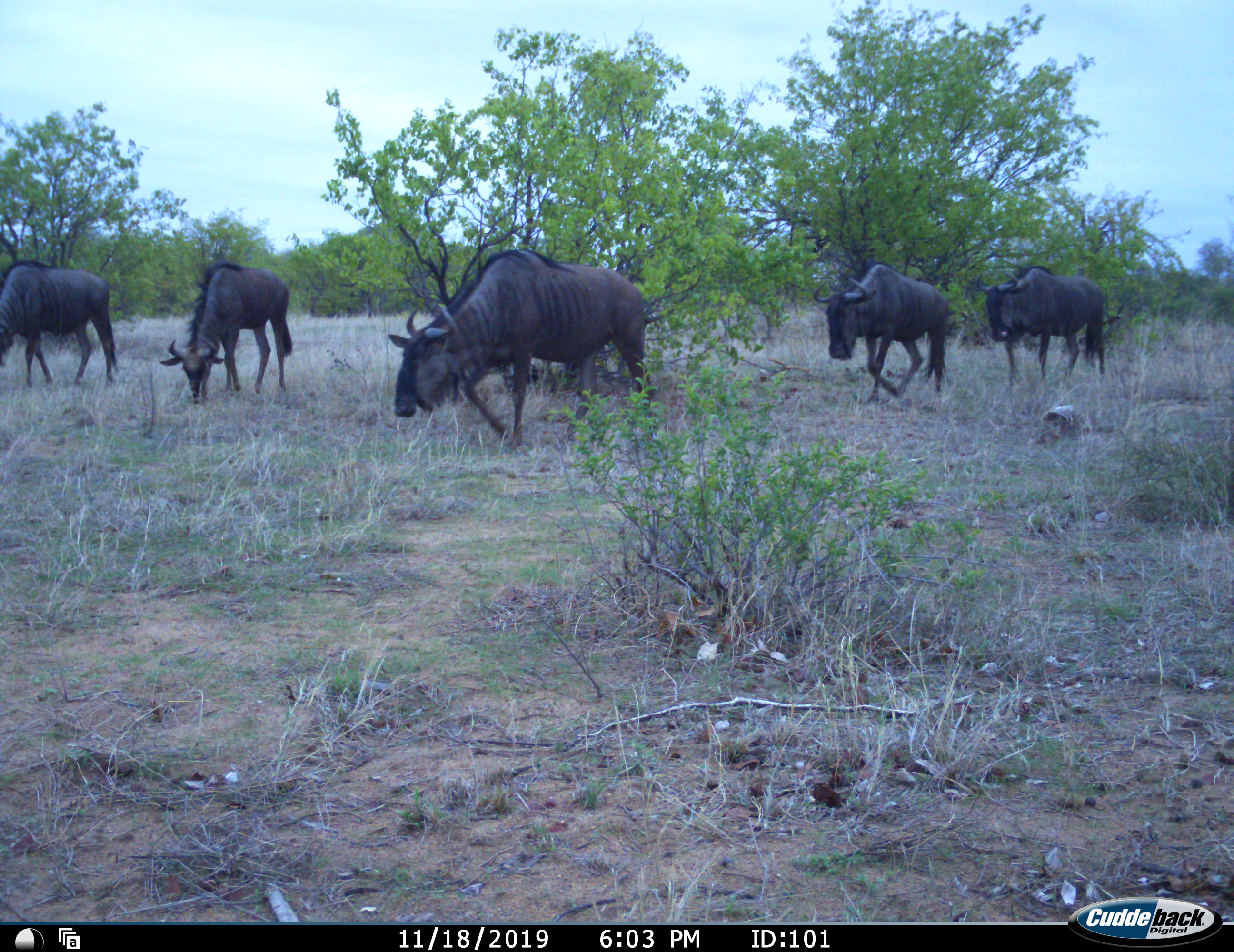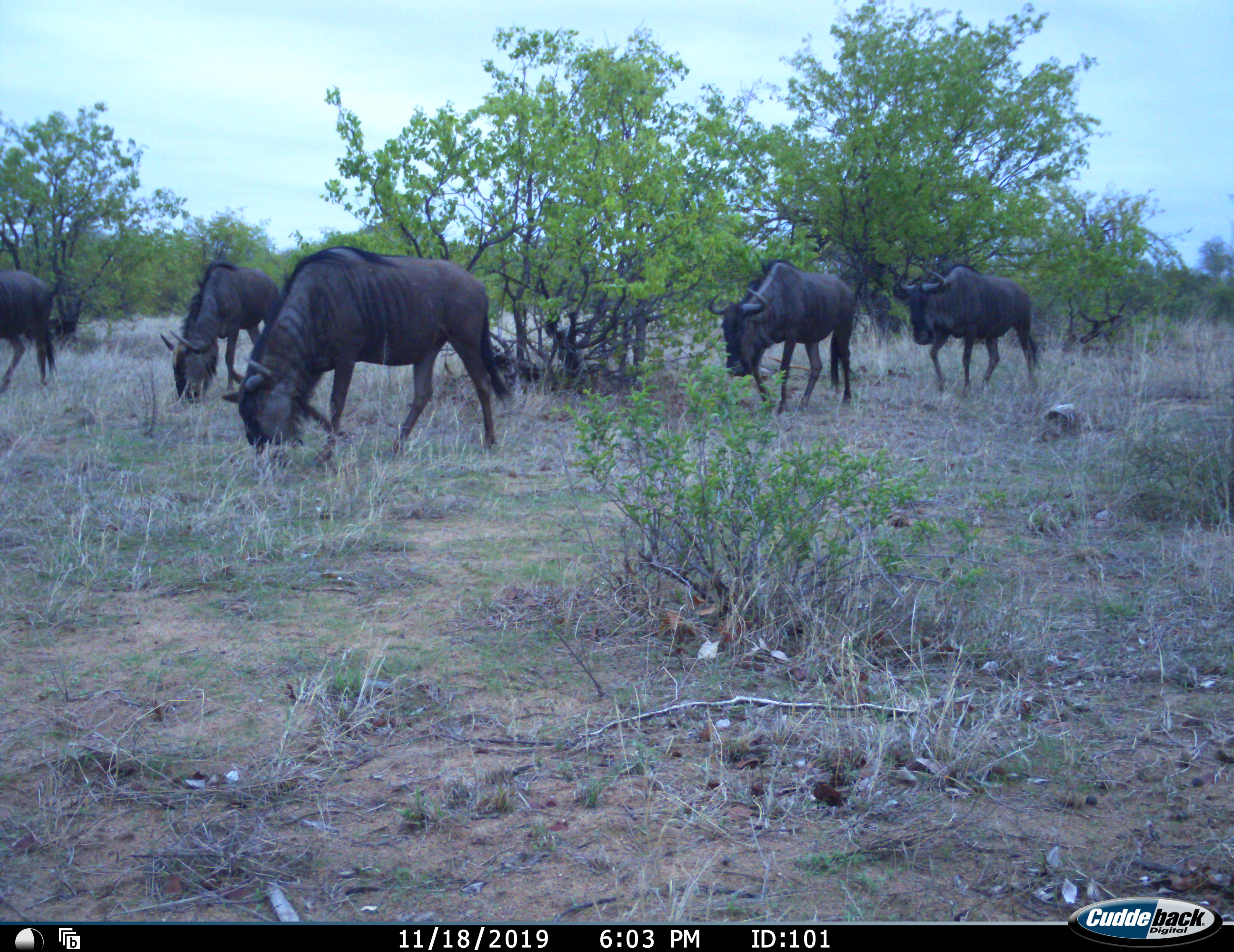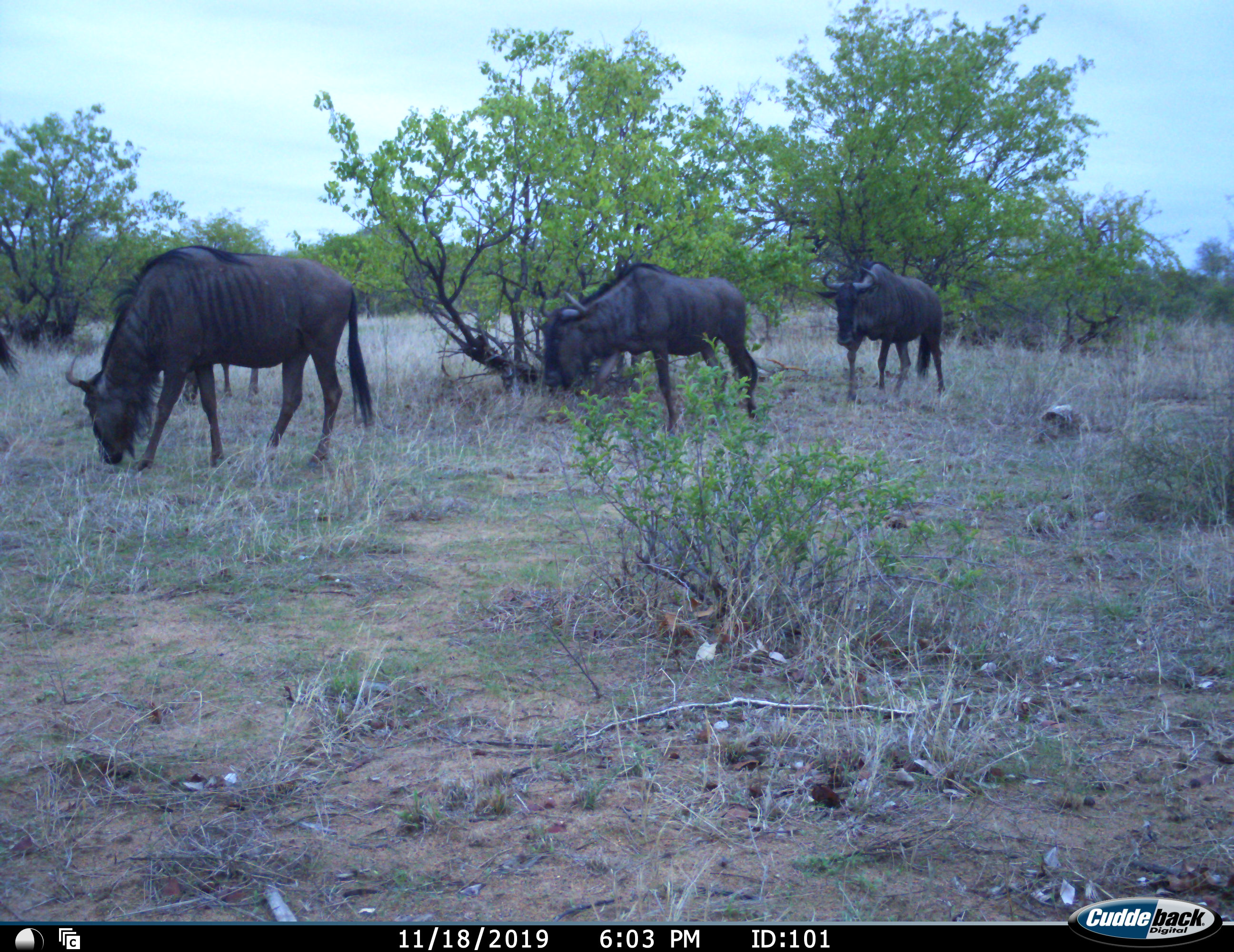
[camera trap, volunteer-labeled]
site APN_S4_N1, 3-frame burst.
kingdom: Animalia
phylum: Chordata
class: Mammalia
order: Artiodactyla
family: Bovidae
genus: Connochaetes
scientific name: Connochaetes taurinus taurinus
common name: blue wildebeest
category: wildebeestblue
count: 5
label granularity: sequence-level